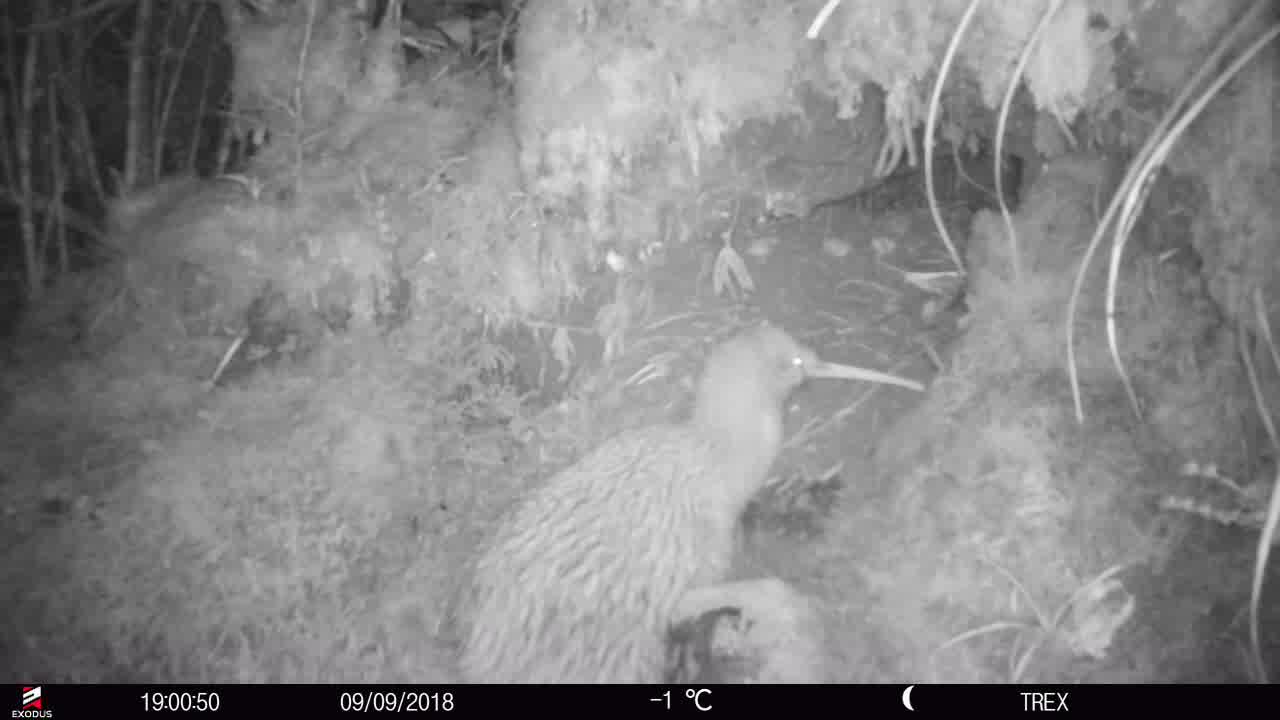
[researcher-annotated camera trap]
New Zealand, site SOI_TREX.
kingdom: Animalia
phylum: Chordata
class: Aves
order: Apterygiformes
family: Apterygidae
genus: Apteryx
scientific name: Apteryx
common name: kiwi